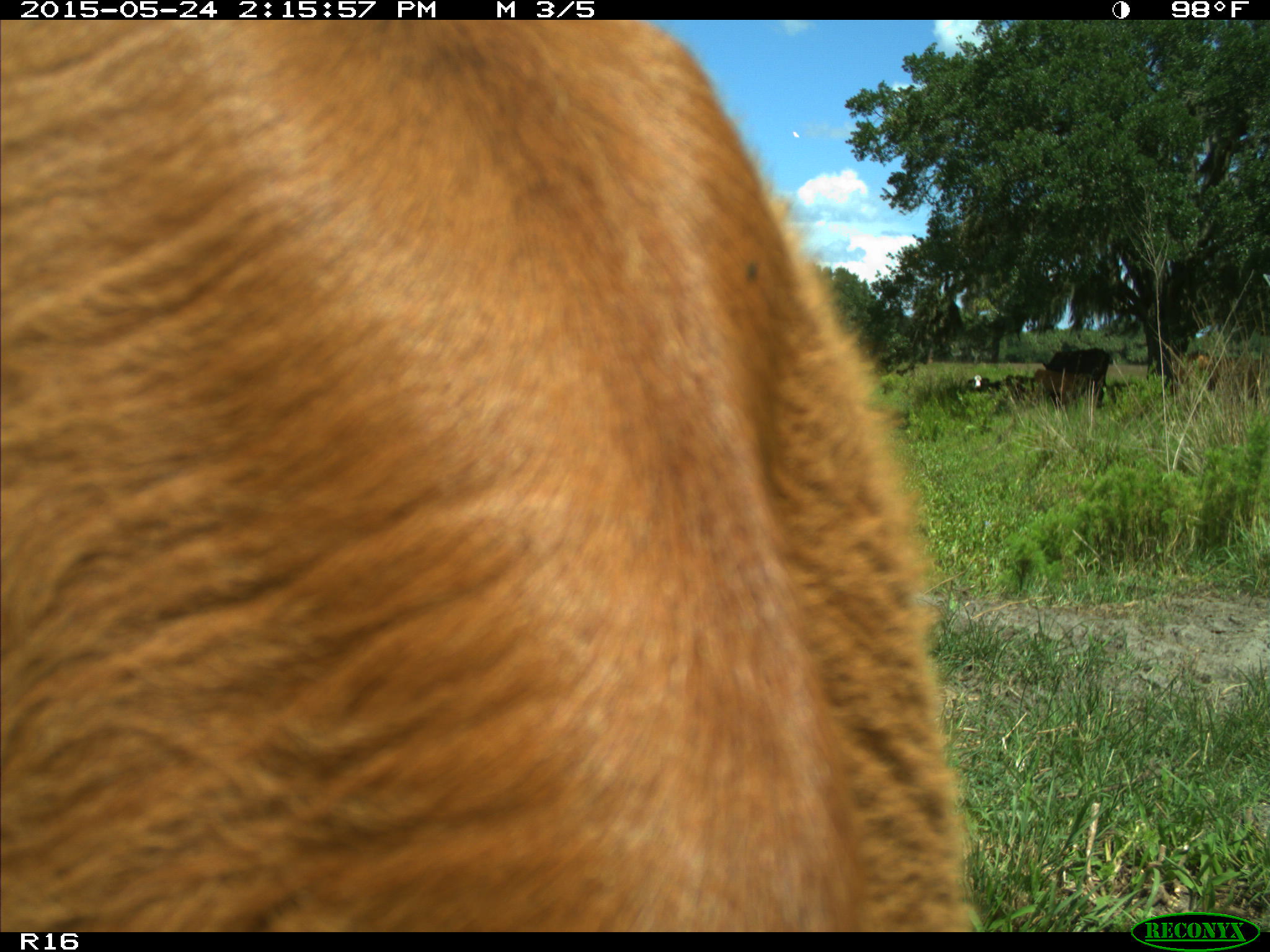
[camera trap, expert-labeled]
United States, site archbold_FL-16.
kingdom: Animalia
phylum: Chordata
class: Mammalia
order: Artiodactyla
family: Bovidae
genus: Bos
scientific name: Bos taurus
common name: domestic cow